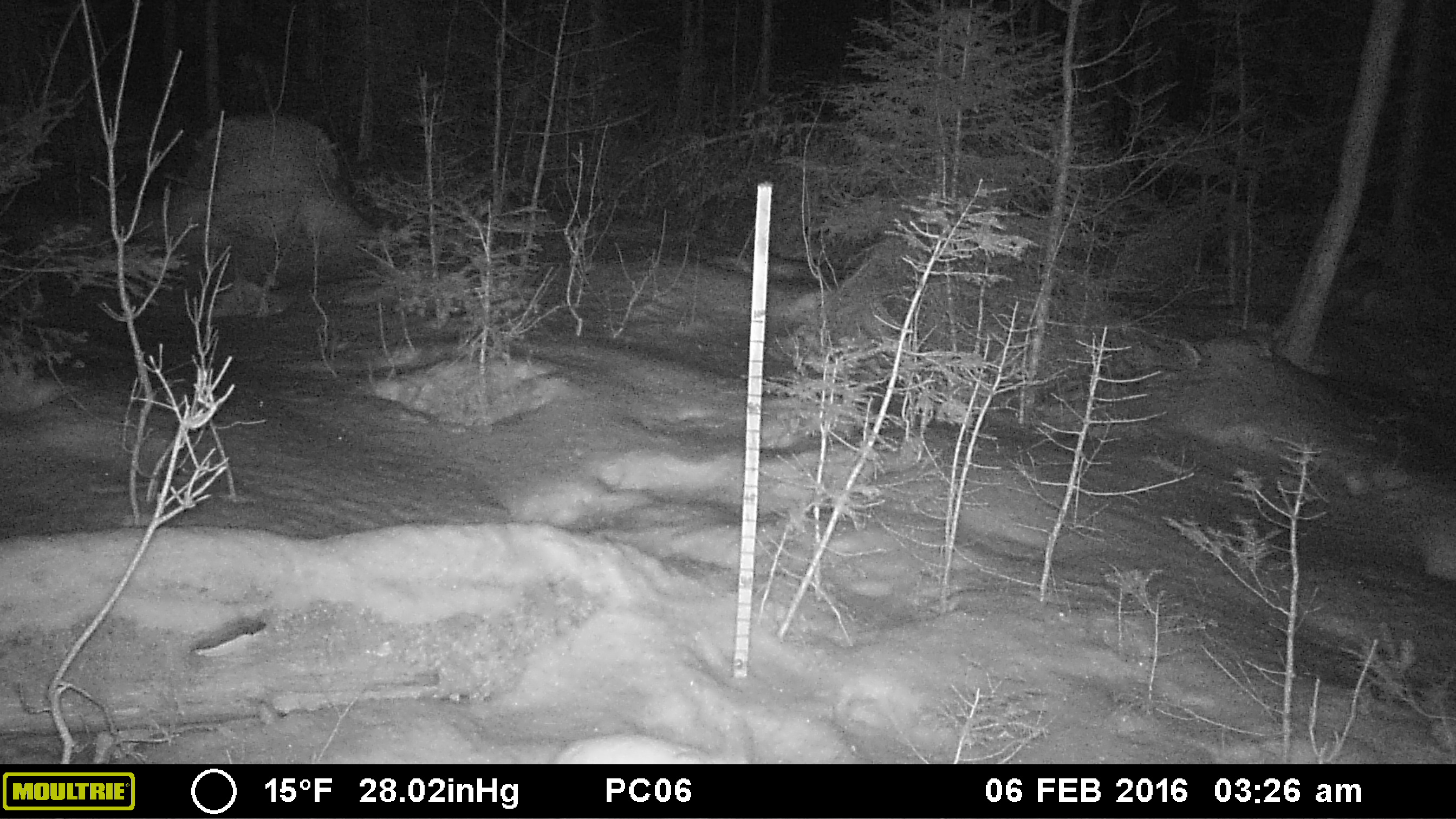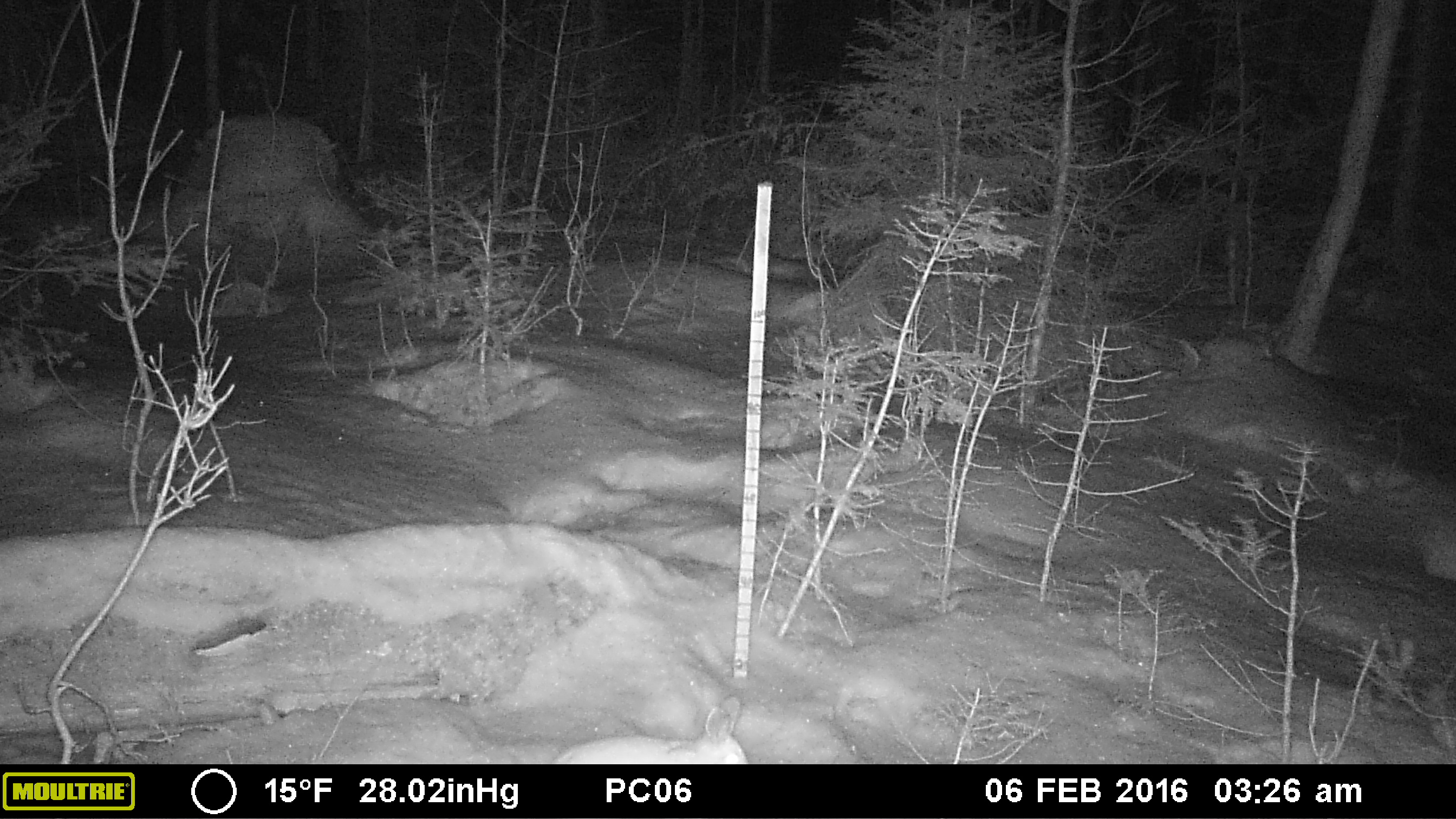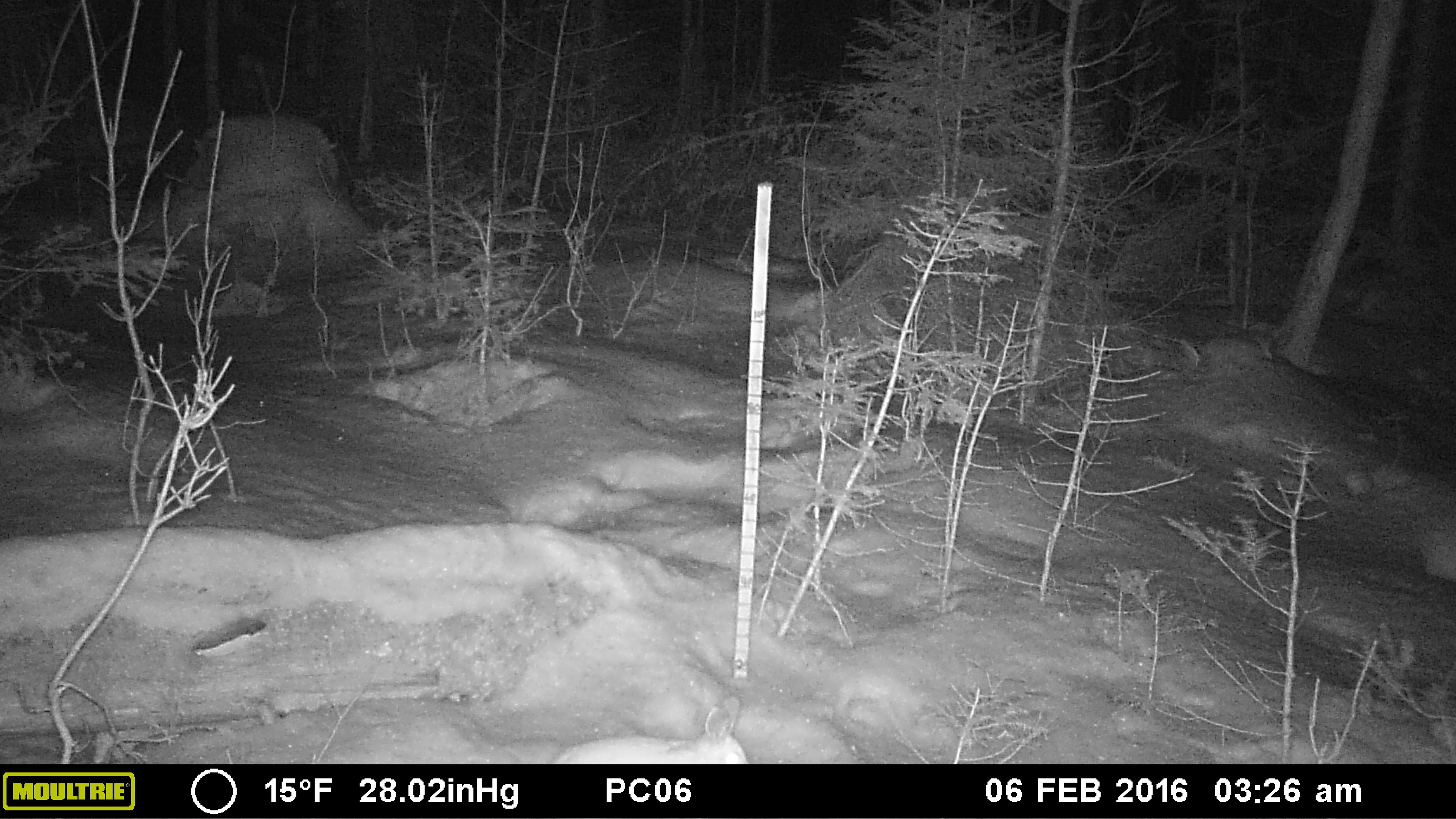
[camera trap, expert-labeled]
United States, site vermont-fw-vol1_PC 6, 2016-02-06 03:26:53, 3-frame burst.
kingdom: Animalia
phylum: Chordata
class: Mammalia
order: Lagomorpha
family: Leporidae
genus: Lepus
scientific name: Lepus americanus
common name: snowshoe hare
Snowshoe hare (Lepus americanus).